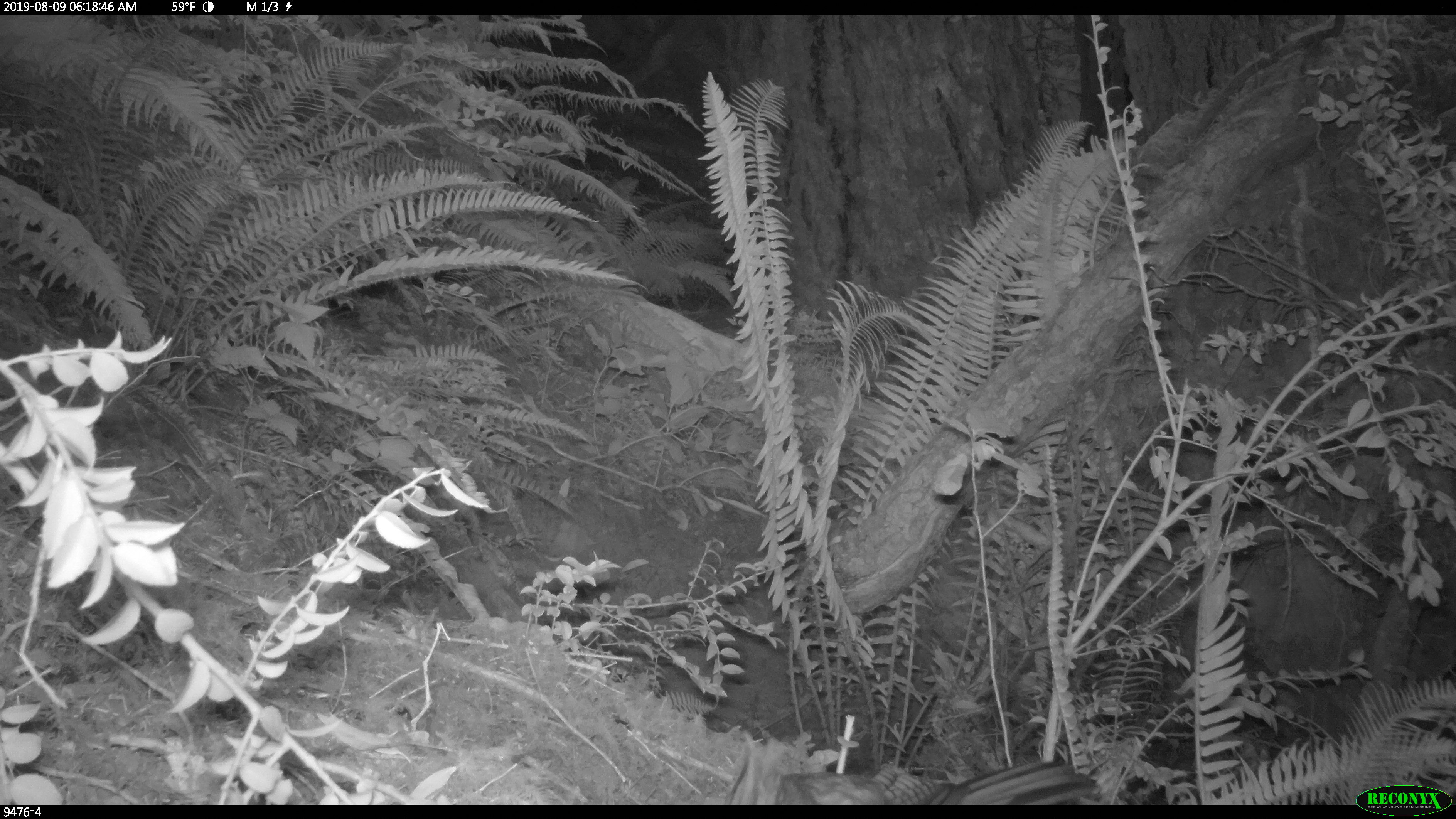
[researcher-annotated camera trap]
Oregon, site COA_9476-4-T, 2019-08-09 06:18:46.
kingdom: Animalia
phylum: Chordata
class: Aves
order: Passeriformes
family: Corvidae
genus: Cyanocitta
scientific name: Cyanocitta stelleri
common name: steller's jay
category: stellers jay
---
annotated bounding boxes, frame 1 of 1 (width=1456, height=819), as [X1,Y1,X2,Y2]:
stellers jay: [718,733,1101,803]